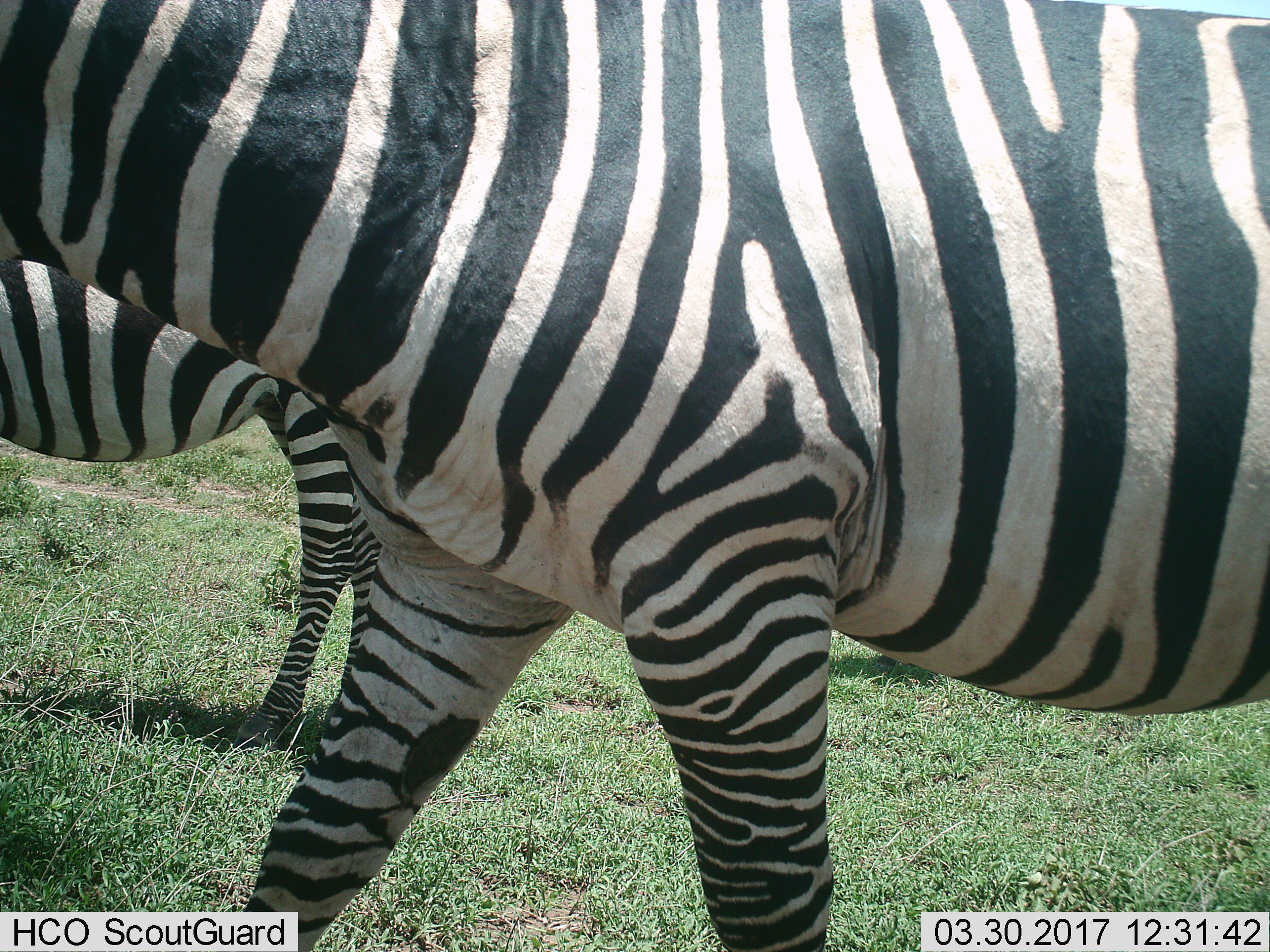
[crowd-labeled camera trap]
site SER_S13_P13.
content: unidentified animal